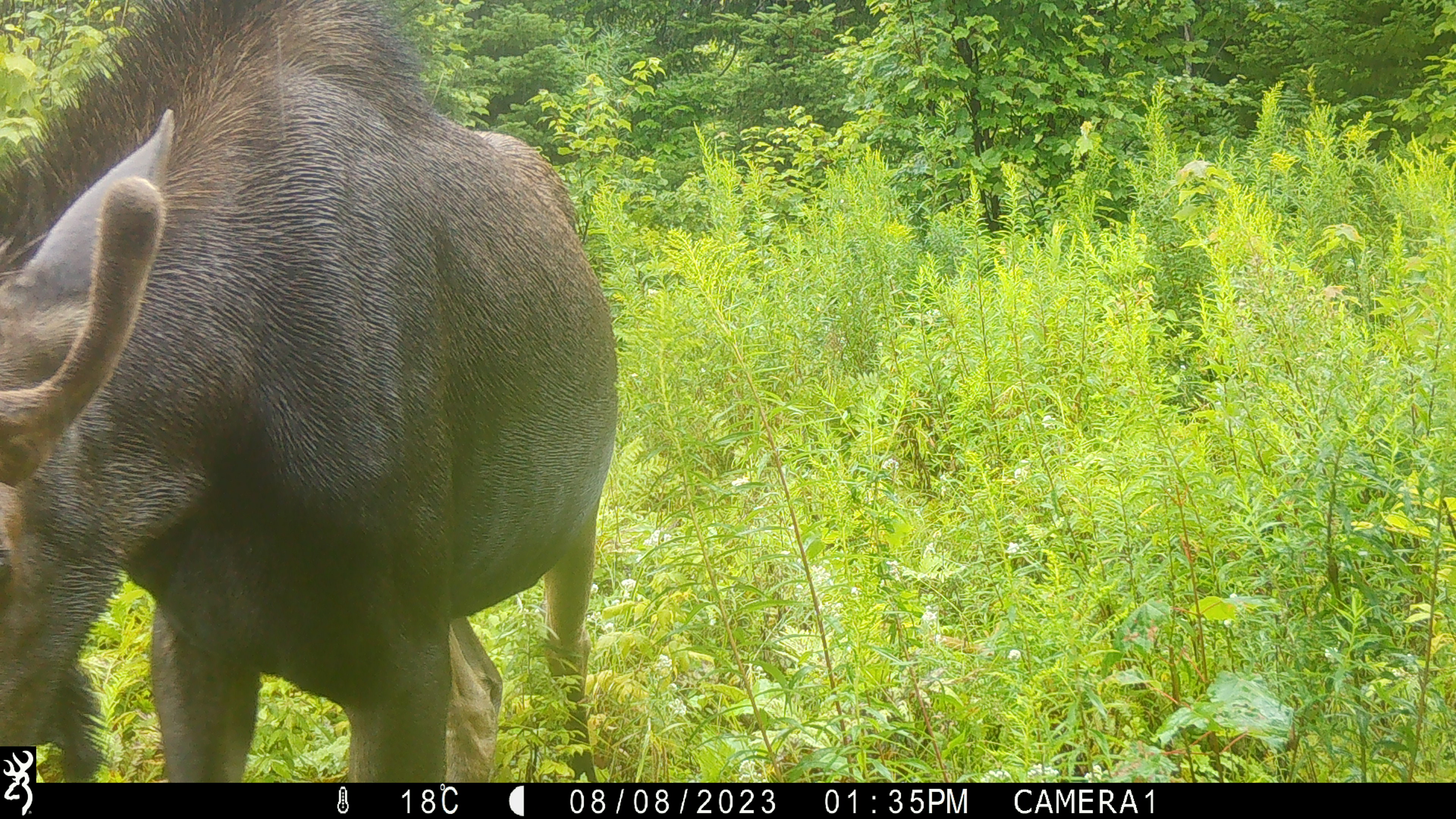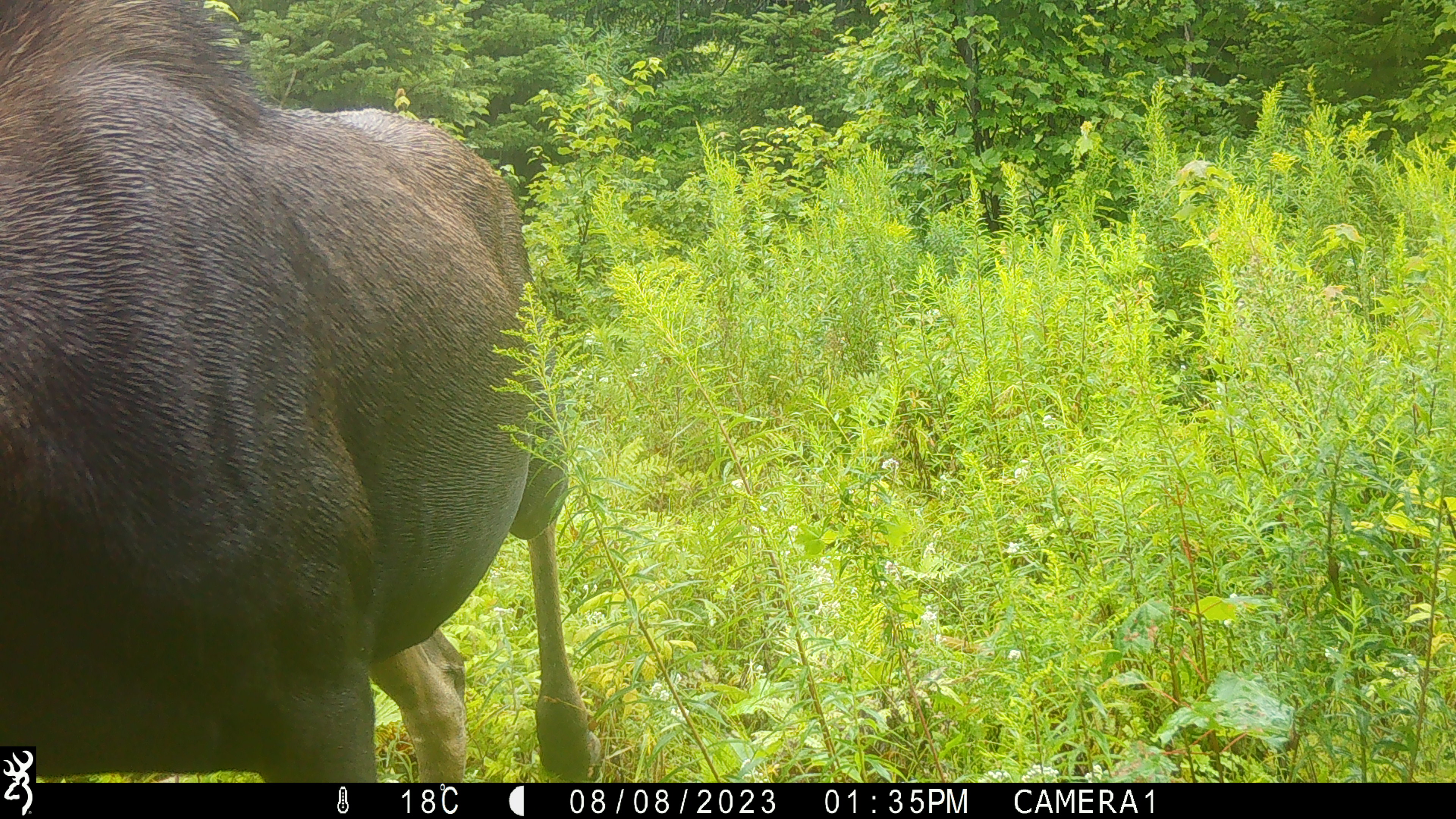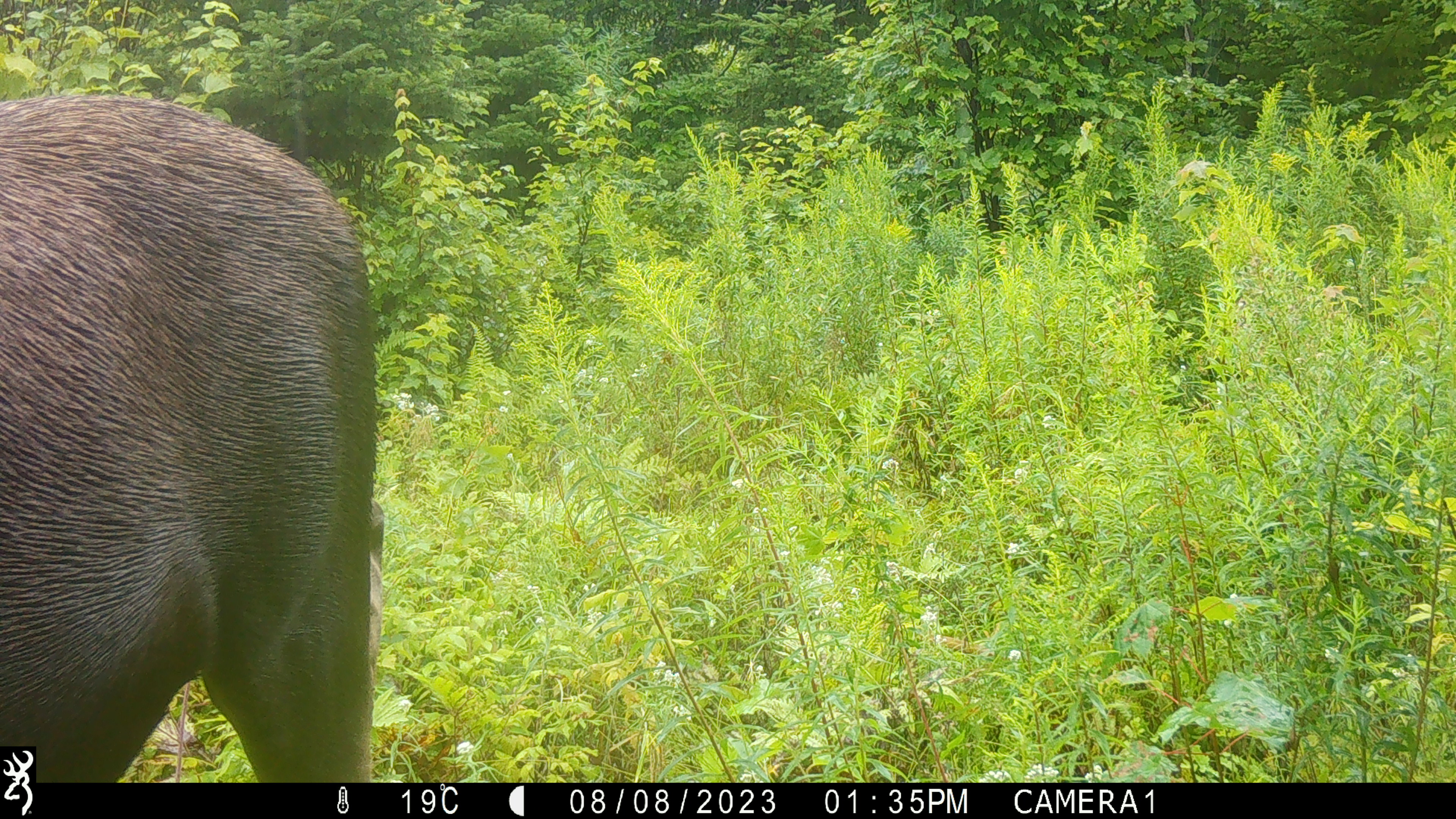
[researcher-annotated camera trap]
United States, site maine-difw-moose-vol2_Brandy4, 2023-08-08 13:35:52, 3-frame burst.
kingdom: Animalia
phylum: Chordata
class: Mammalia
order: Artiodactyla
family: Cervidae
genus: Alces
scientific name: Alces alces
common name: moose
Moose (Alces alces).